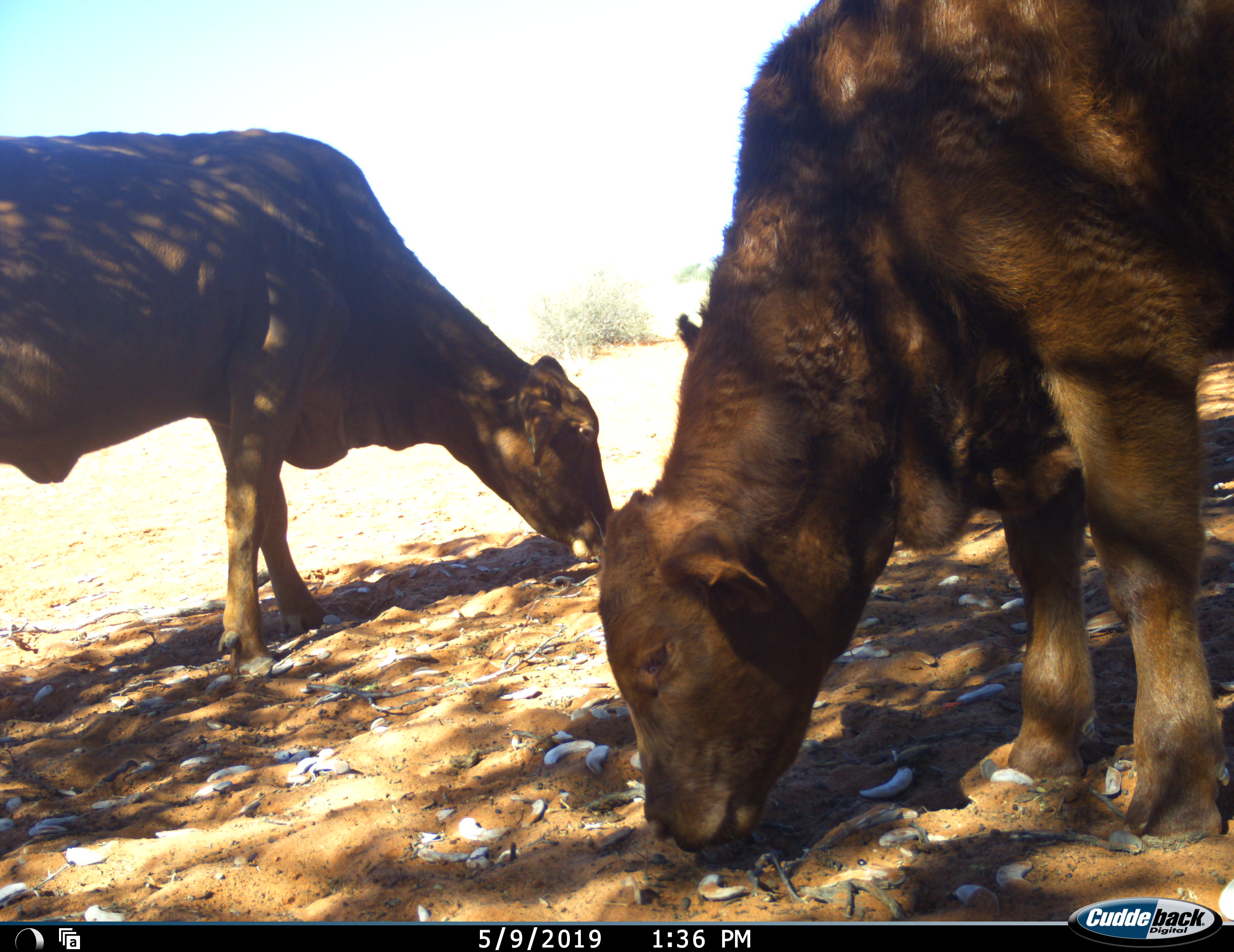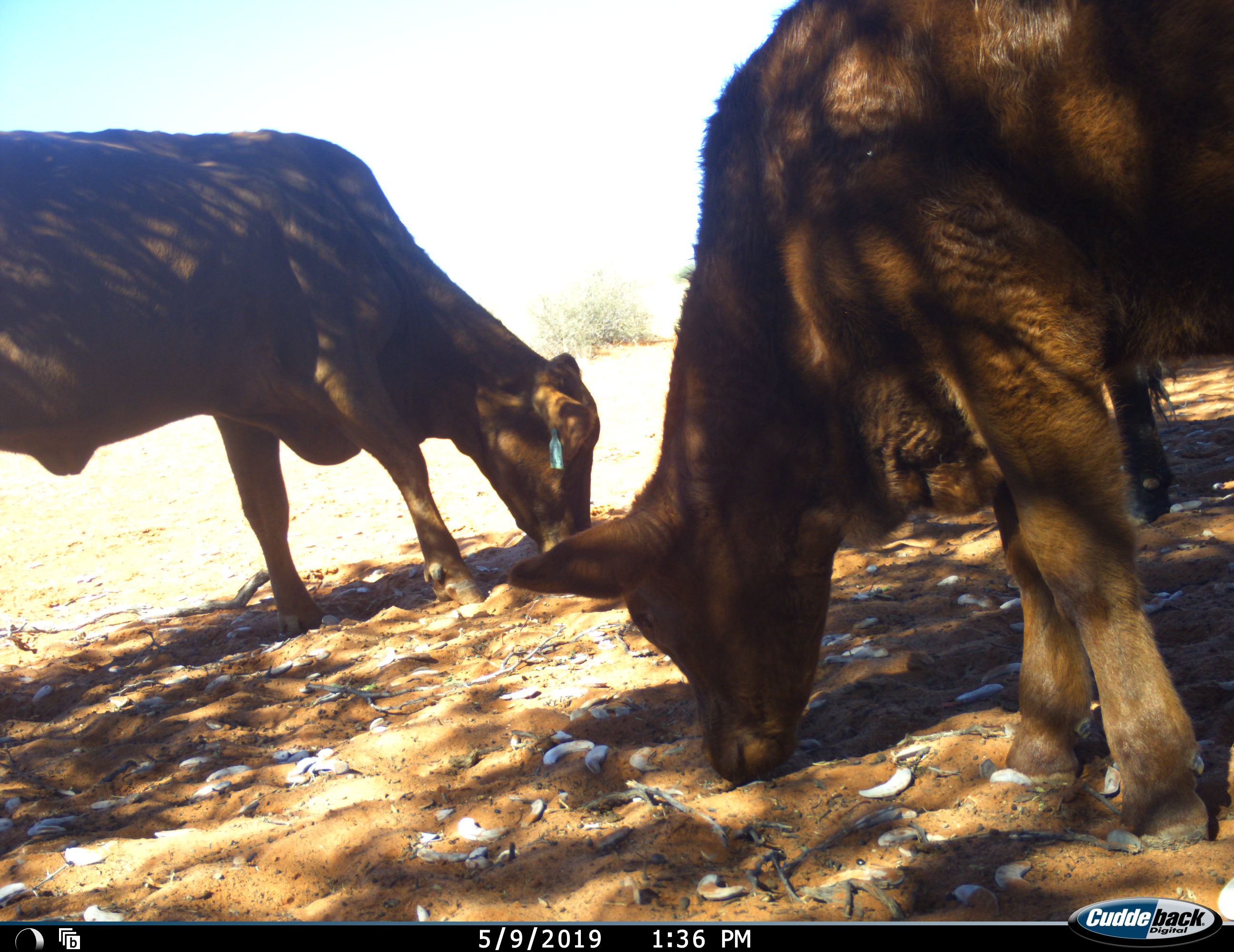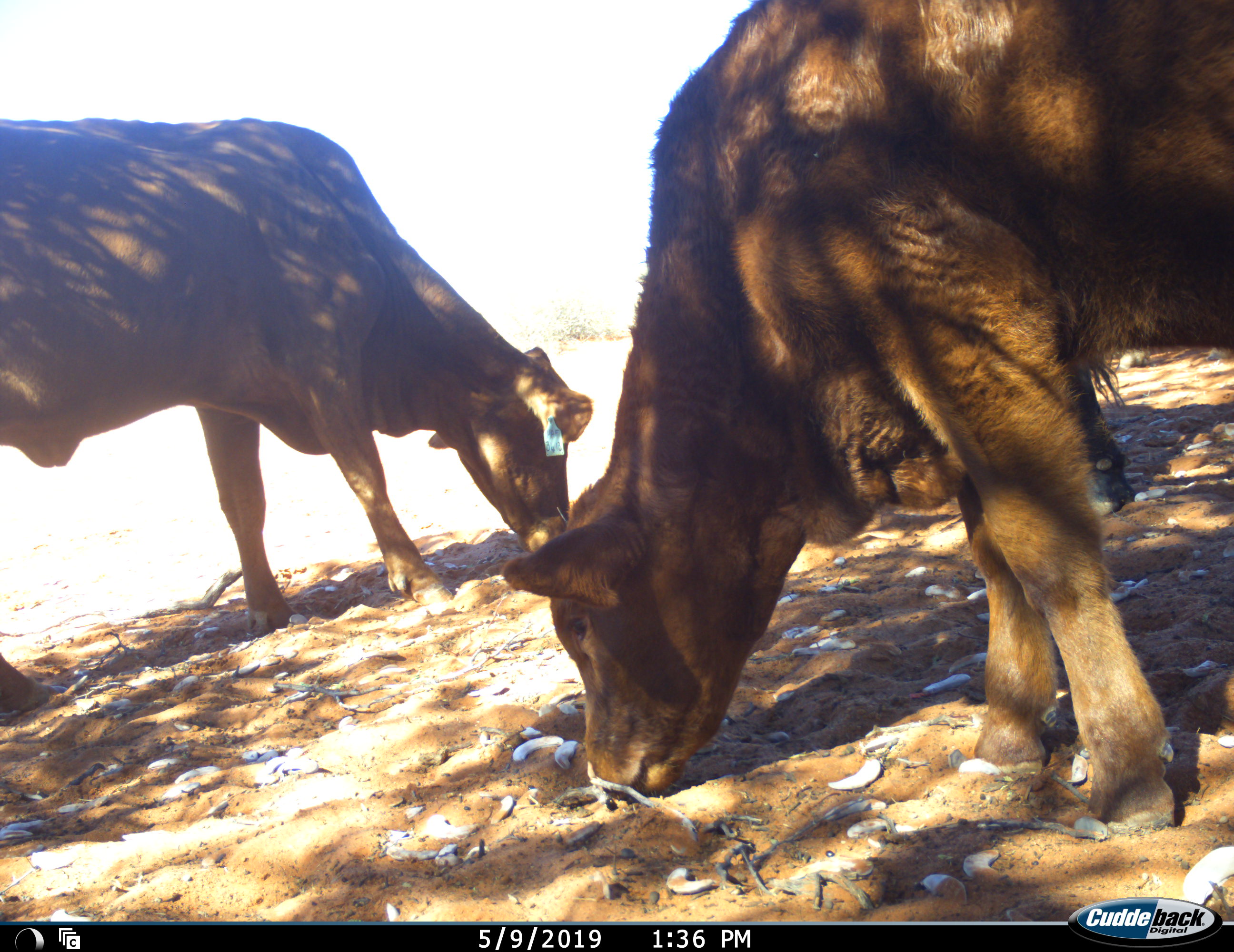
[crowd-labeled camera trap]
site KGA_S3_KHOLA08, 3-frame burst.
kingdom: Animalia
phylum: Chordata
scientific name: Vertebrata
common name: domestic animal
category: domesticanimal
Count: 3.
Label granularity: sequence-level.